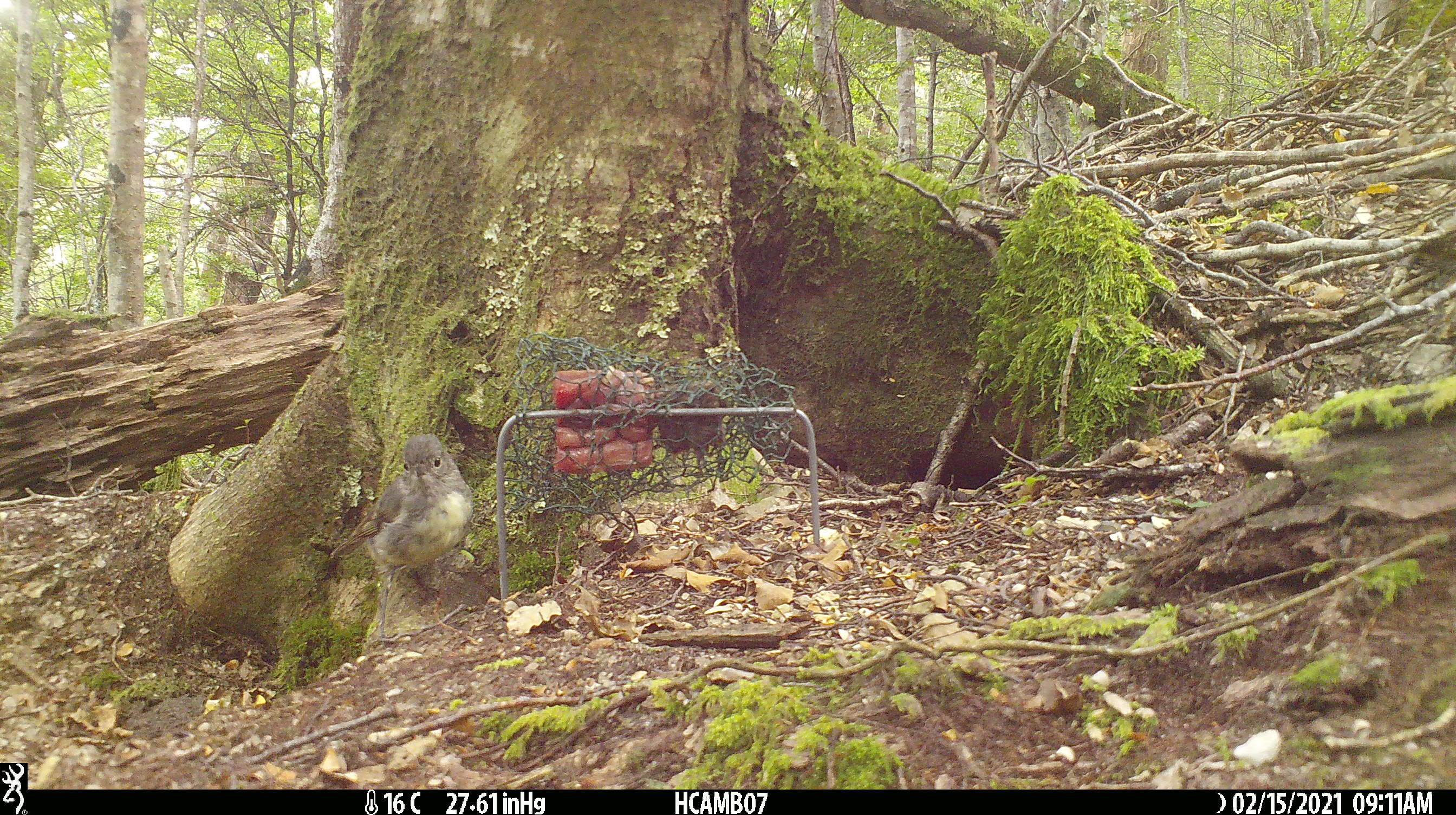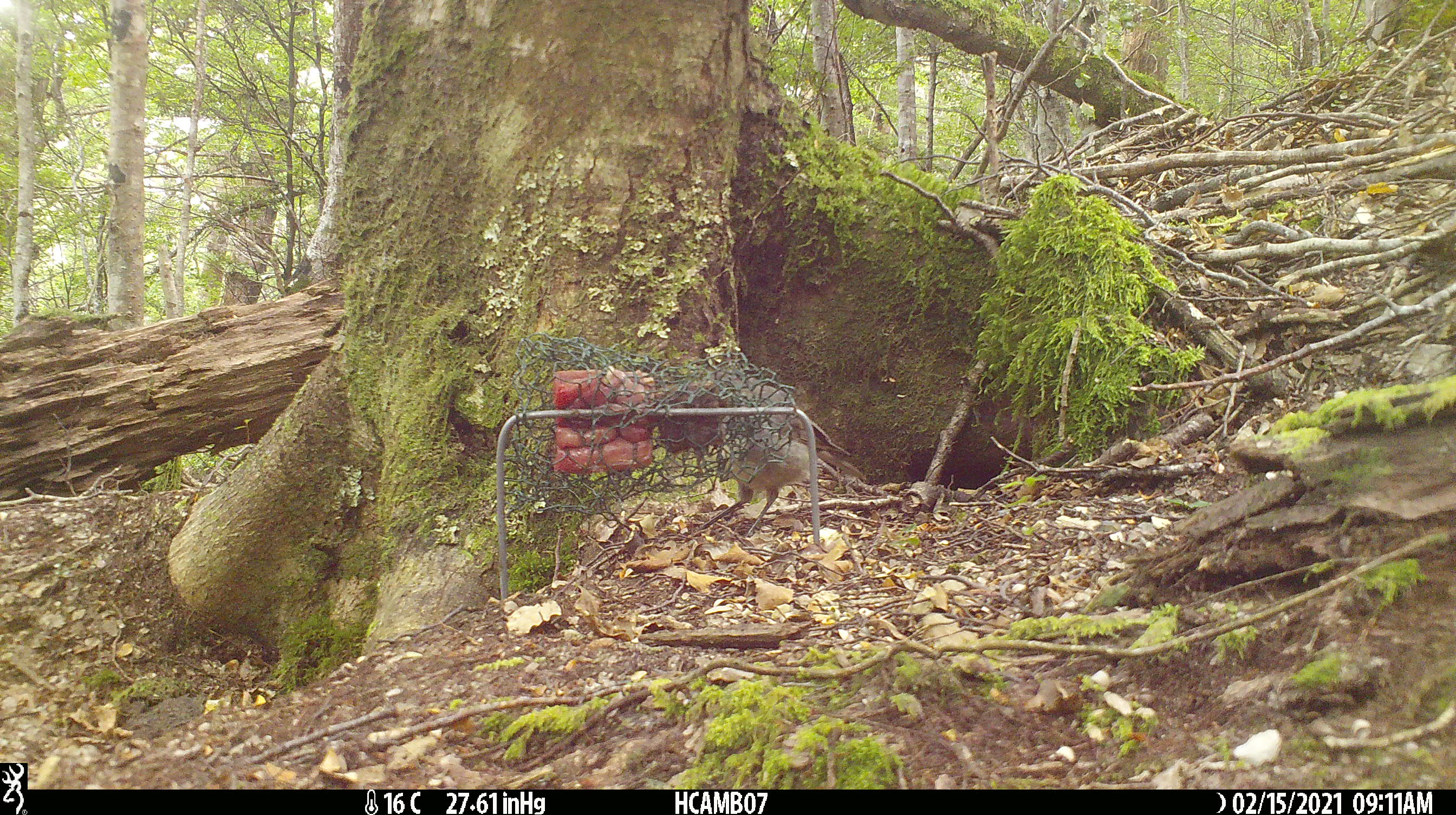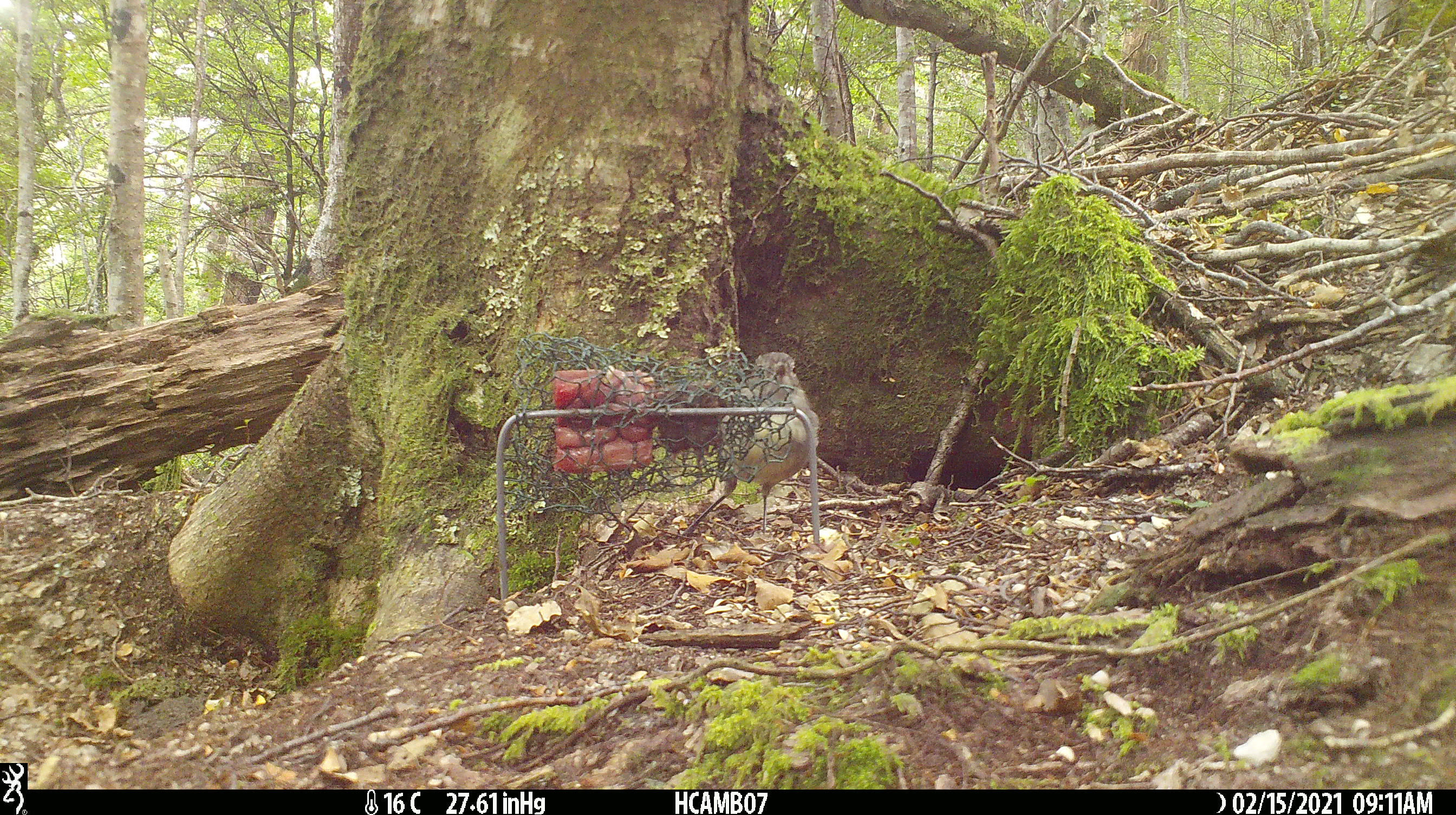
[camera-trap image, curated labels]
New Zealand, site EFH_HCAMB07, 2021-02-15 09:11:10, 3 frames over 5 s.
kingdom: Animalia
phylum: Chordata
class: Aves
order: Passeriformes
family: Petroicidae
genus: Petroica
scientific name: Petroica australis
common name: new zealand robin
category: robin